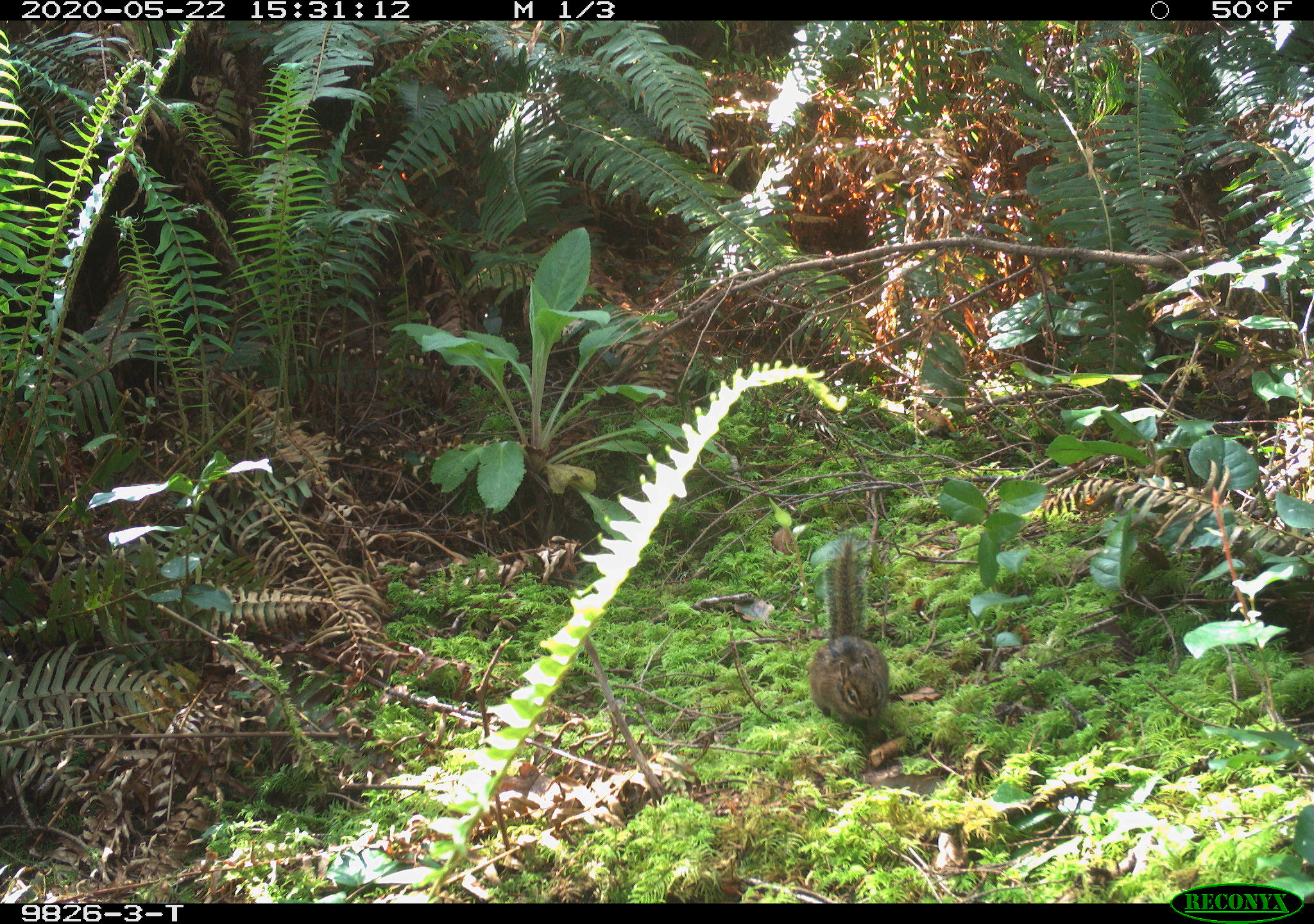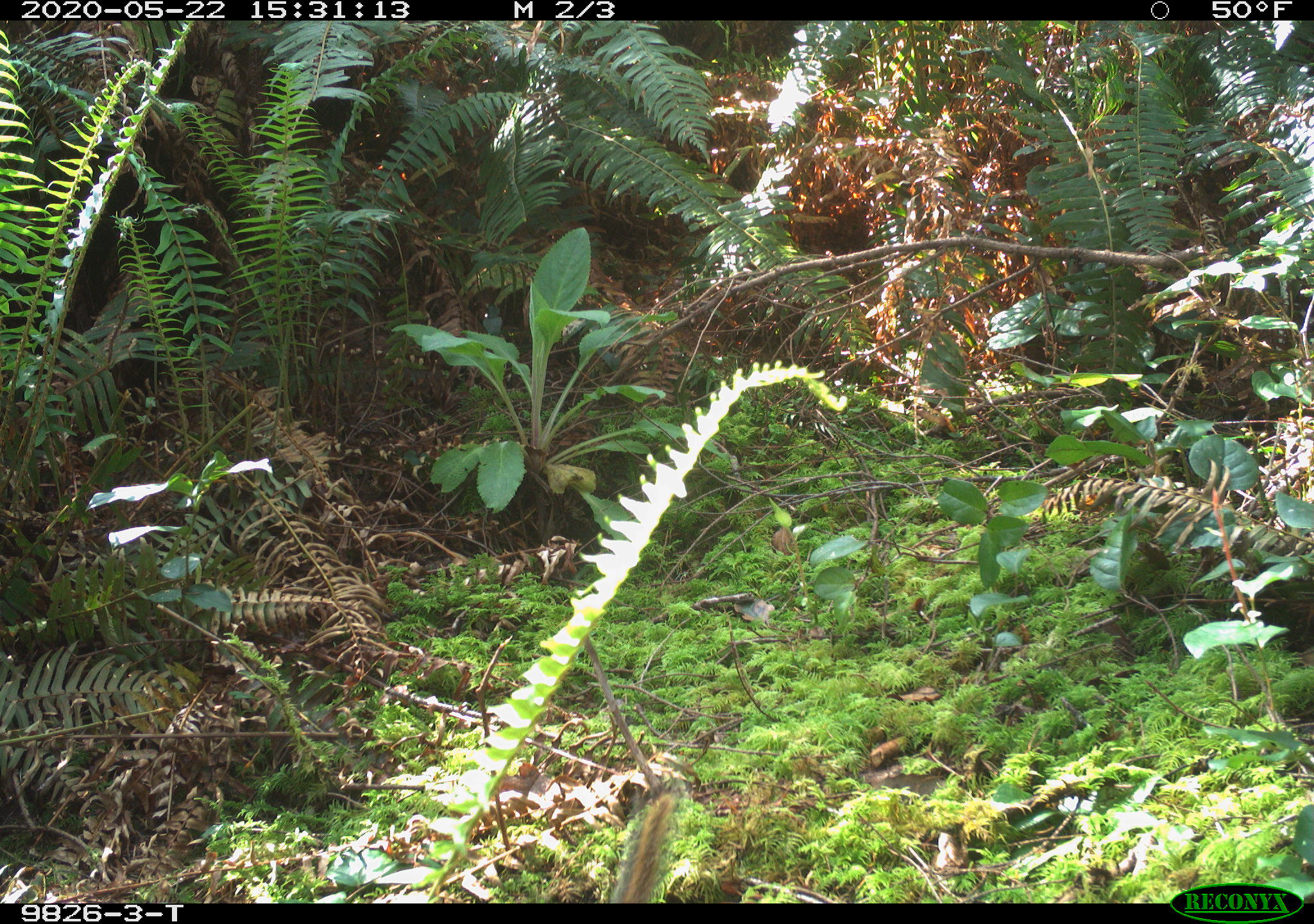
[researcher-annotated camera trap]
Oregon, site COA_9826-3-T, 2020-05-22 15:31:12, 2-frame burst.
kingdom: Animalia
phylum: Chordata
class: Mammalia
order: Rodentia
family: Sciuridae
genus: Neotamias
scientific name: Neotamias townsendii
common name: townsend's chipmunk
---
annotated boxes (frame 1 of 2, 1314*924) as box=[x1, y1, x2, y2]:
townsend's chipmunk: box=[801, 522, 896, 743]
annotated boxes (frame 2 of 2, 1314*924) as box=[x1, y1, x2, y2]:
townsend's chipmunk: box=[607, 779, 691, 900]